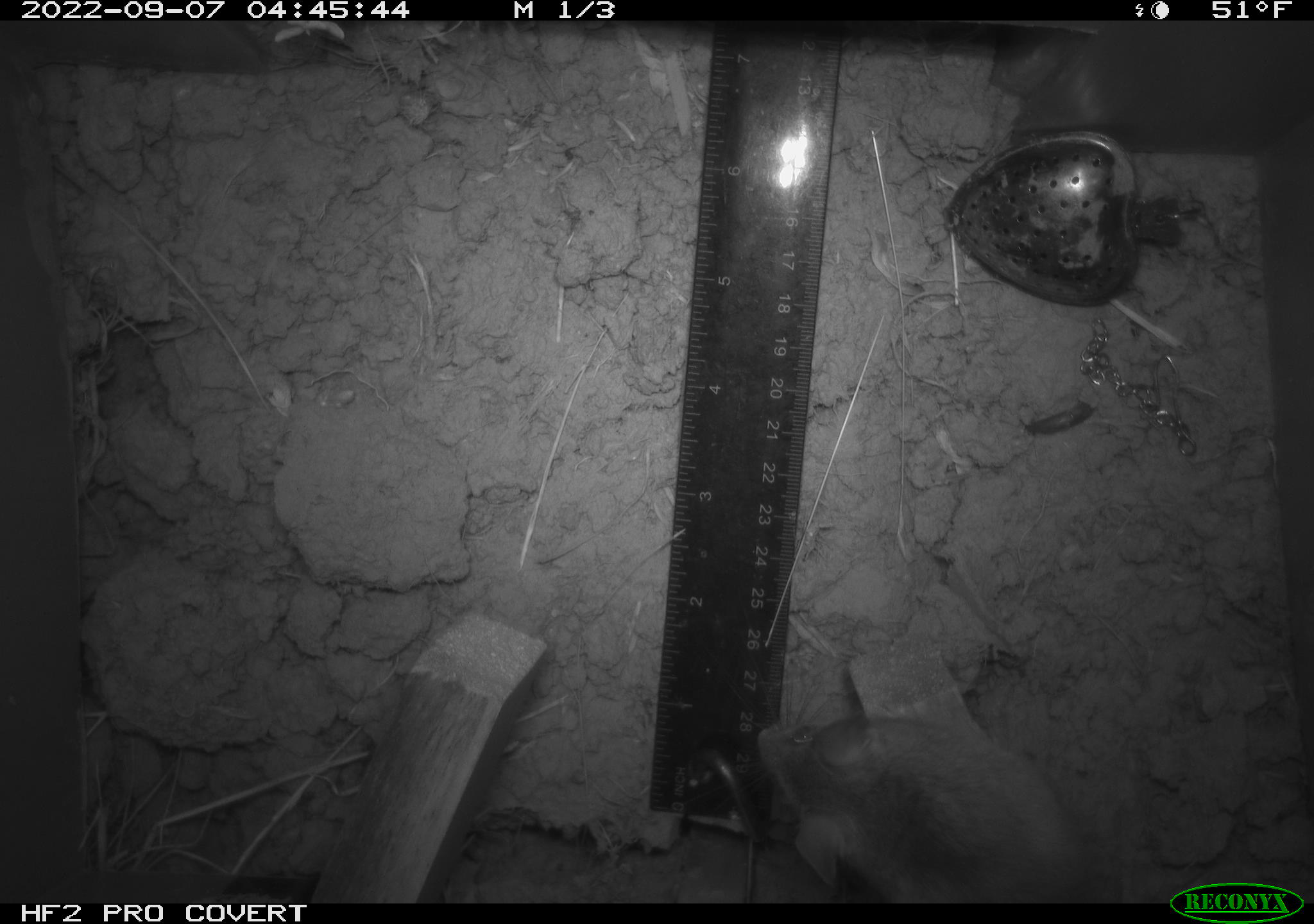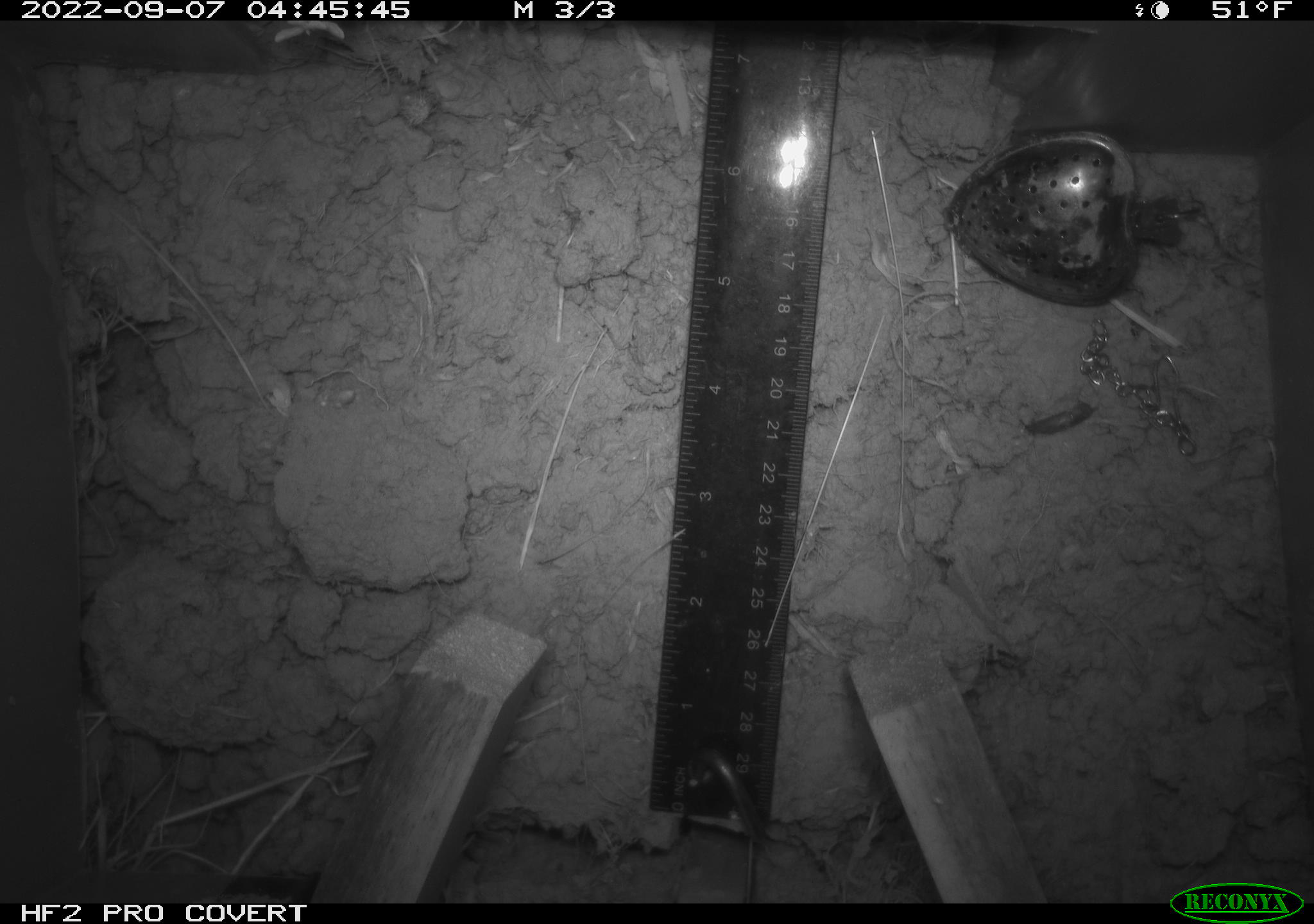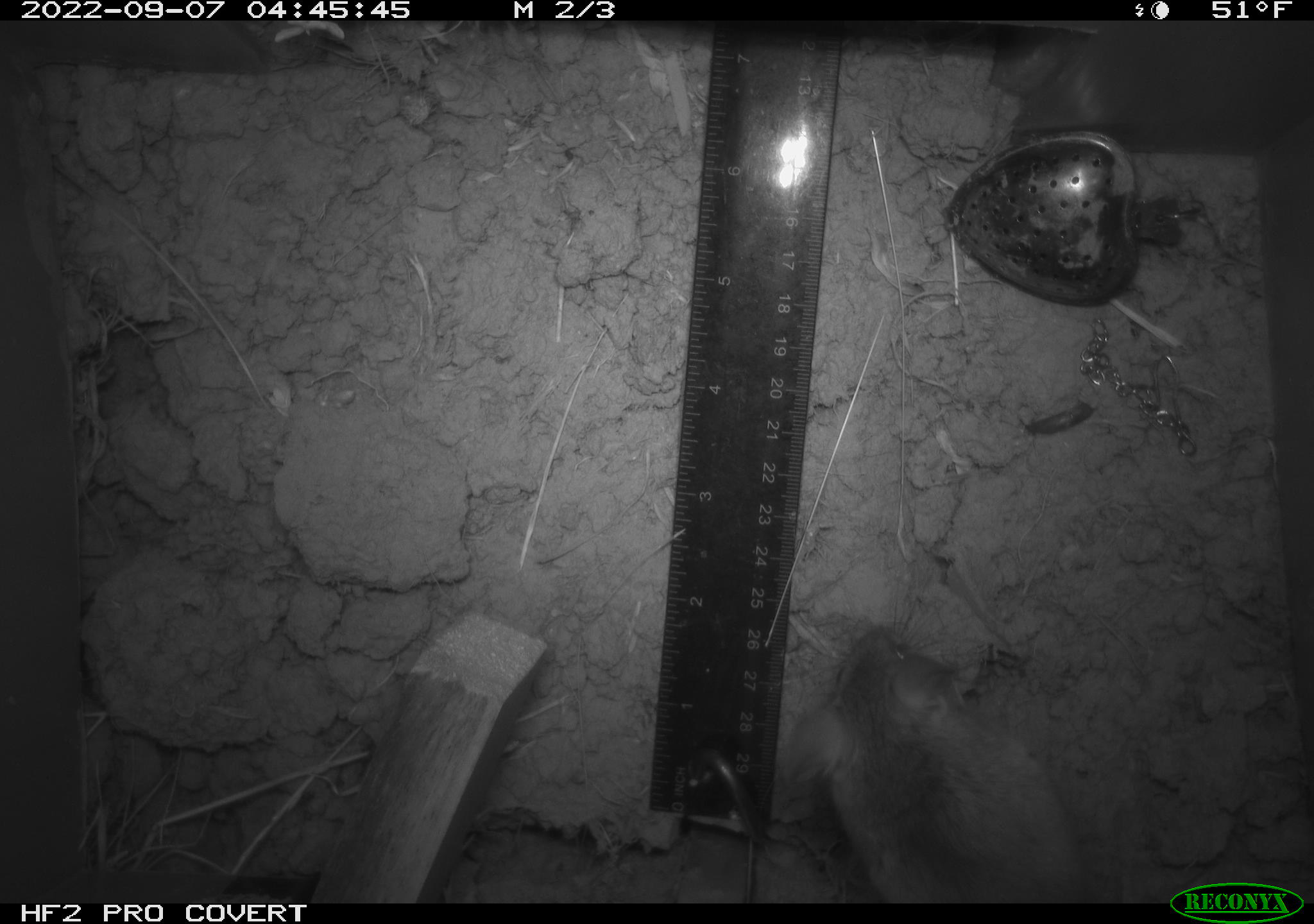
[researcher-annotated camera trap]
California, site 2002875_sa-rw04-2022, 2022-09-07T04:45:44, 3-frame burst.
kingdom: Animalia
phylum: Chordata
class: Mammalia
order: Rodentia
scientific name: Rodentia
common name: mouse species